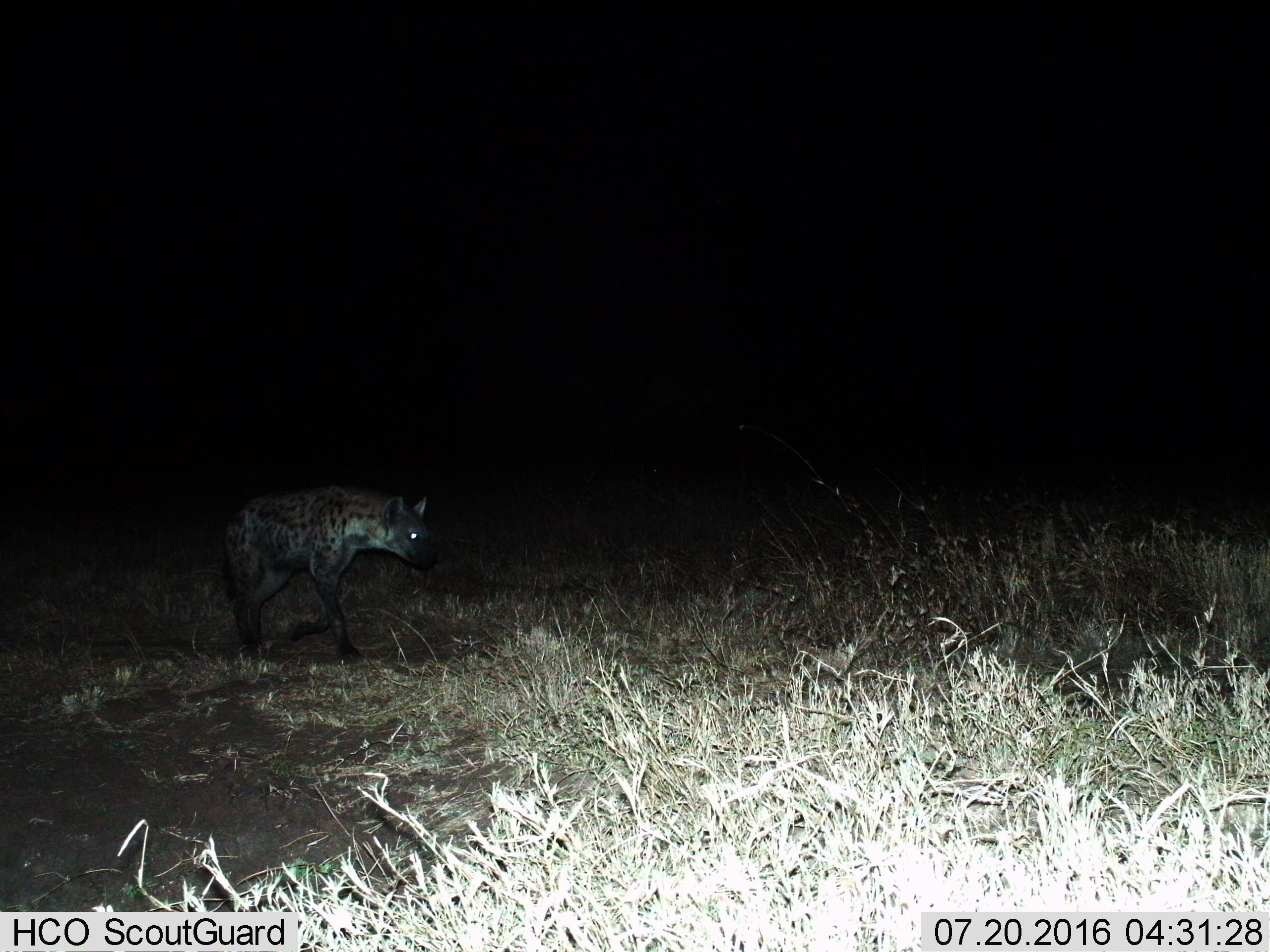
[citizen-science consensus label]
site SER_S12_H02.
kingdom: Animalia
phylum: Chordata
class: Mammalia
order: Carnivora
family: Hyaenidae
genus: Crocuta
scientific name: Crocuta crocuta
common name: spotted hyena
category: hyenaspotted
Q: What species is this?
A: Hyenaspotted (spotted hyena) (Crocuta crocuta).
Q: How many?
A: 1.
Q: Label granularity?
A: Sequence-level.